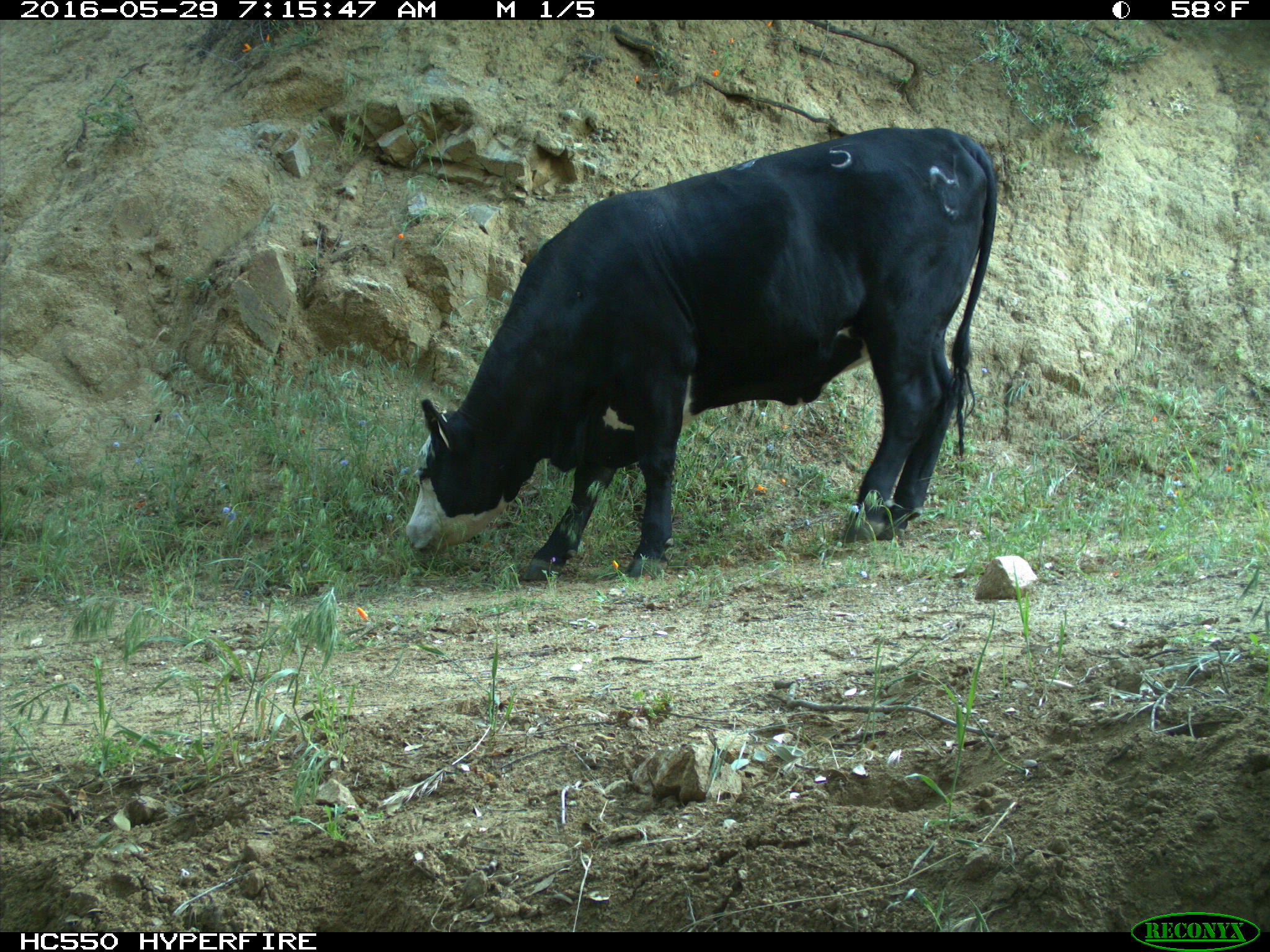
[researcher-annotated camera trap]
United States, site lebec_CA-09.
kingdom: Animalia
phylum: Chordata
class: Mammalia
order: Artiodactyla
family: Bovidae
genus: Bos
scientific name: Bos taurus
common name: domestic cow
Bos taurus (domestic cow).